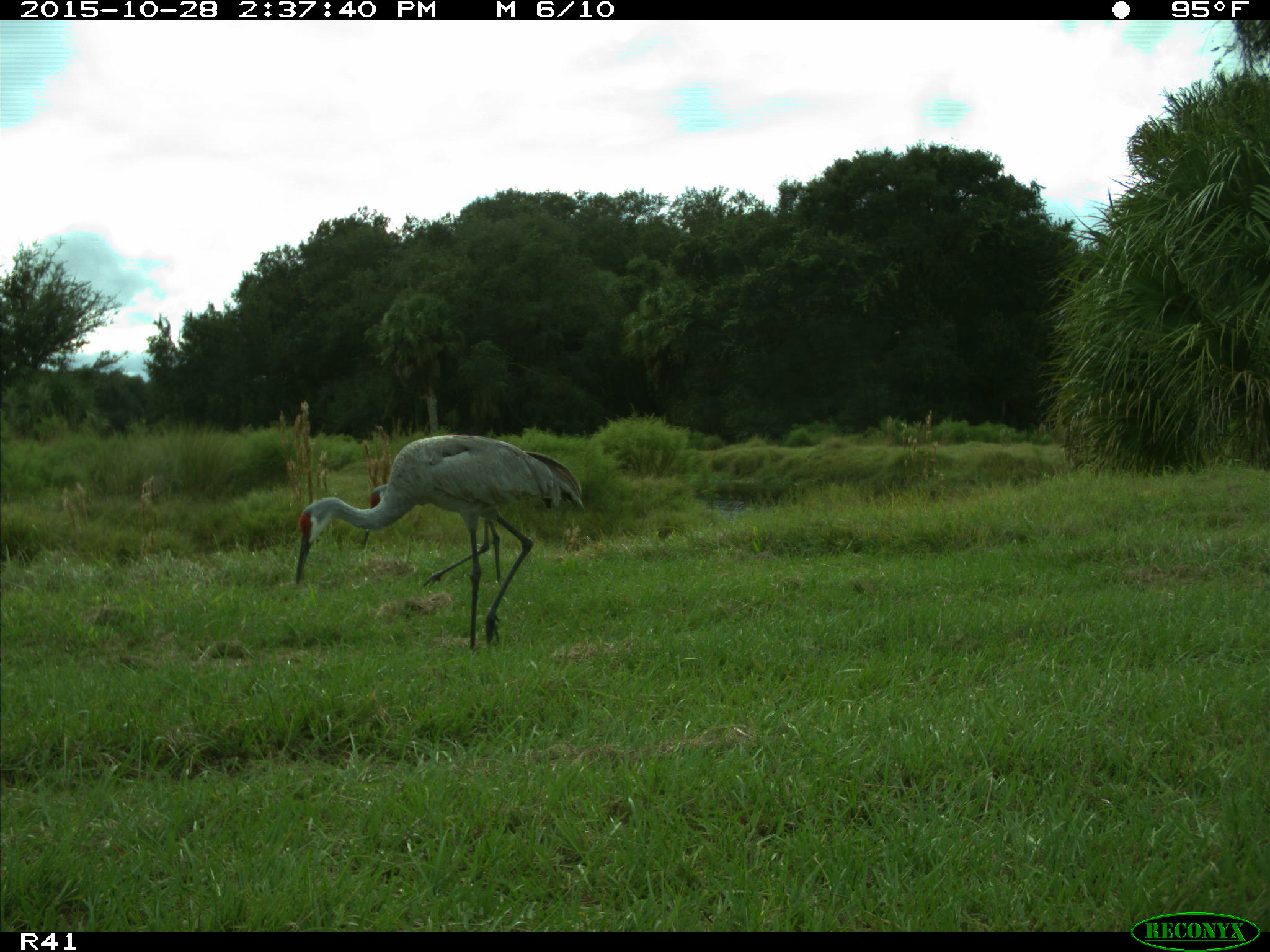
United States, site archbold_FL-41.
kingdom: Animalia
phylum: Chordata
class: Aves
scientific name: Aves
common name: birds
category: unidentified bird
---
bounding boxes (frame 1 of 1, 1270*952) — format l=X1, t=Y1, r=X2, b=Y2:
animal: l=294, t=433, r=585, b=654